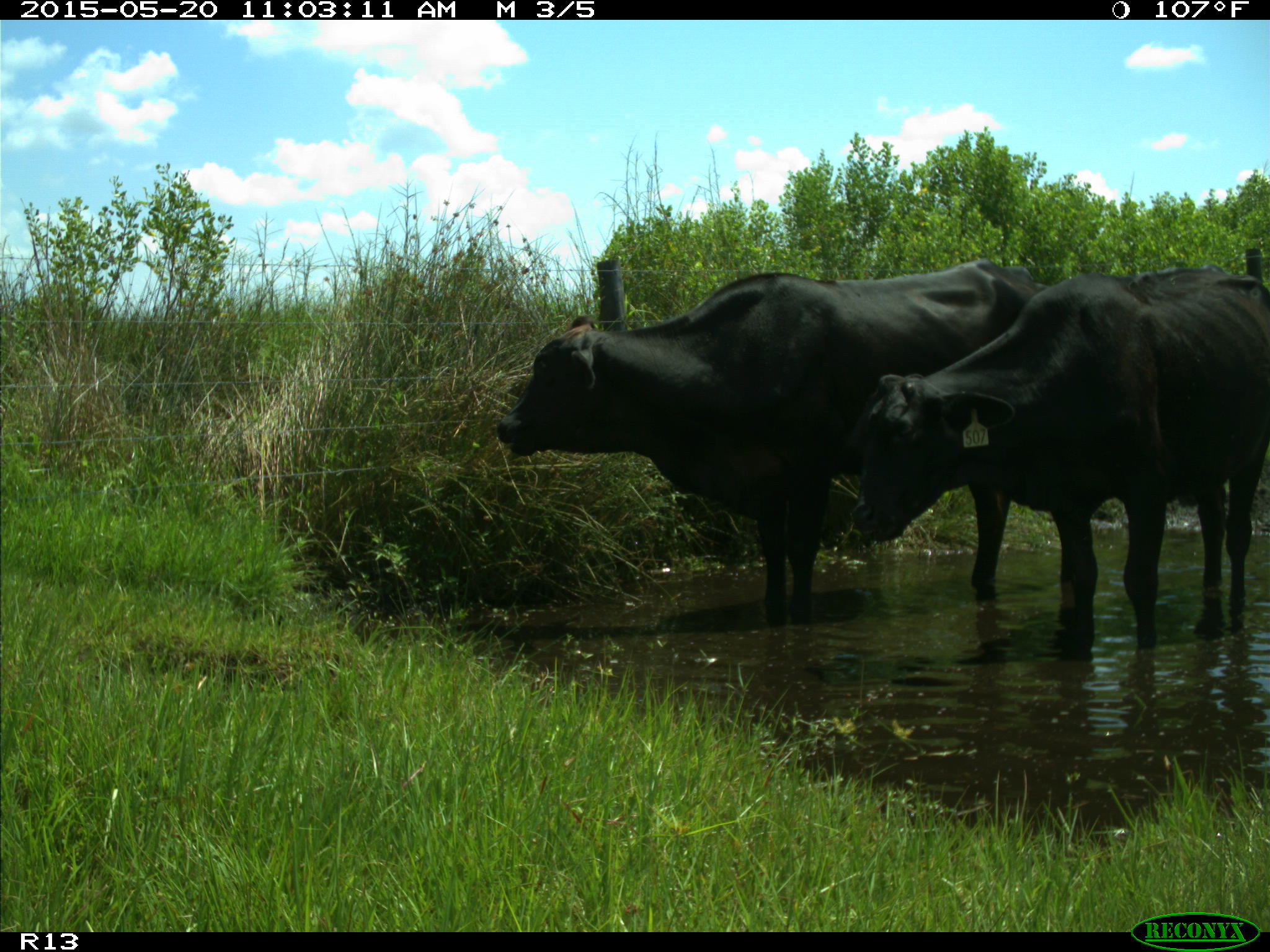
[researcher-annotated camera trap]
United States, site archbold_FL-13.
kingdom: Animalia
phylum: Chordata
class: Mammalia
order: Artiodactyla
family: Bovidae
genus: Bos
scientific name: Bos taurus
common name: domestic cow